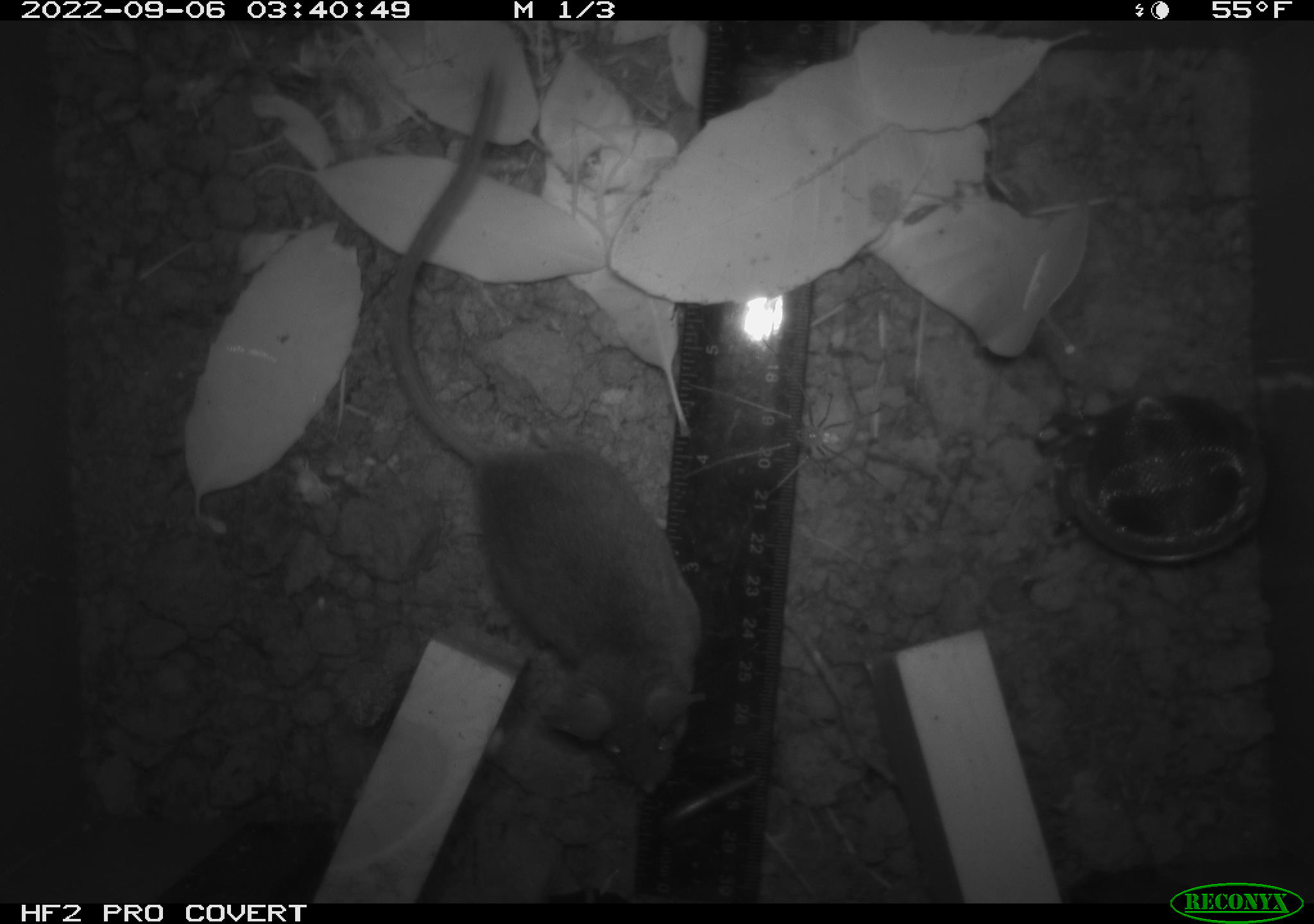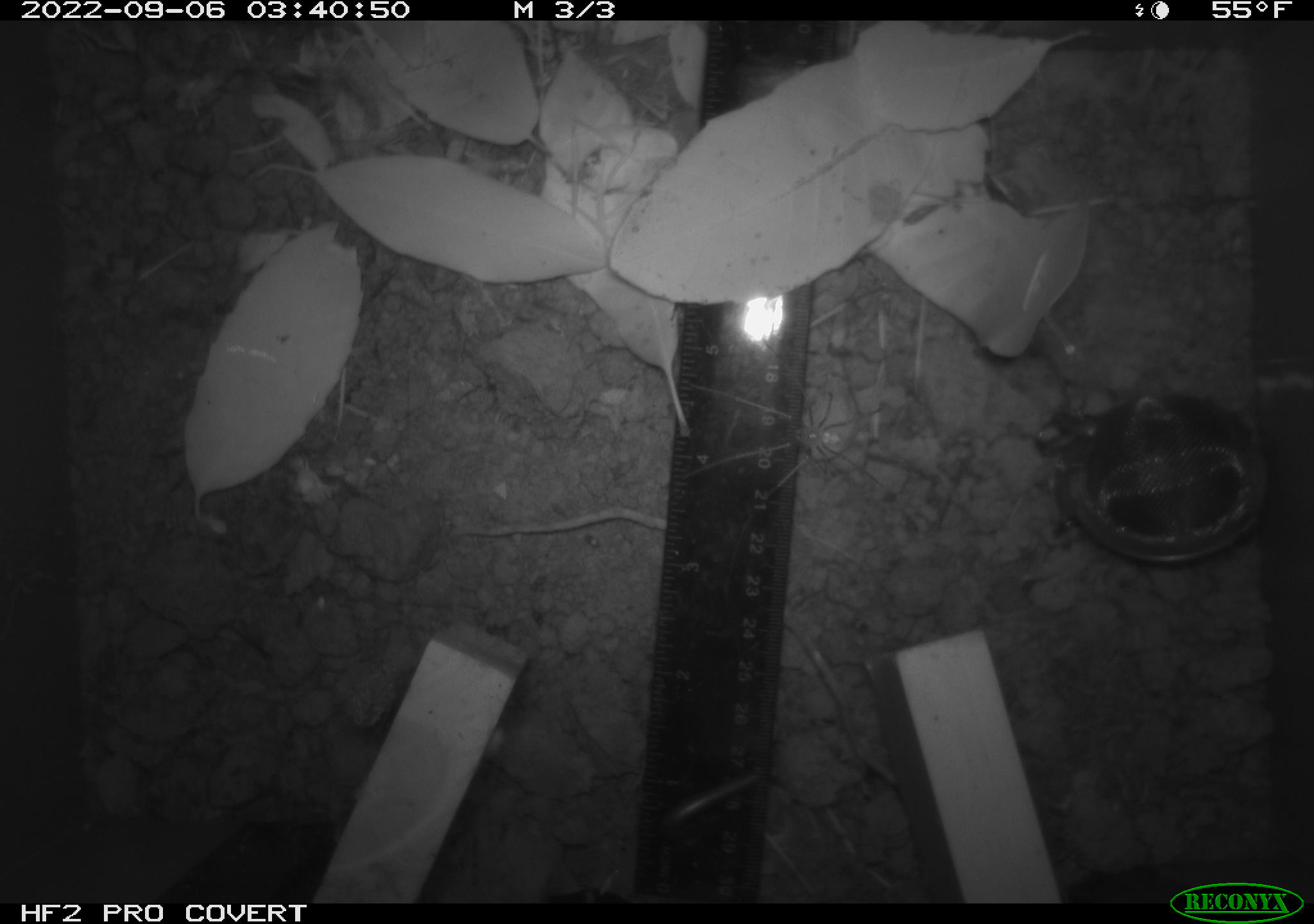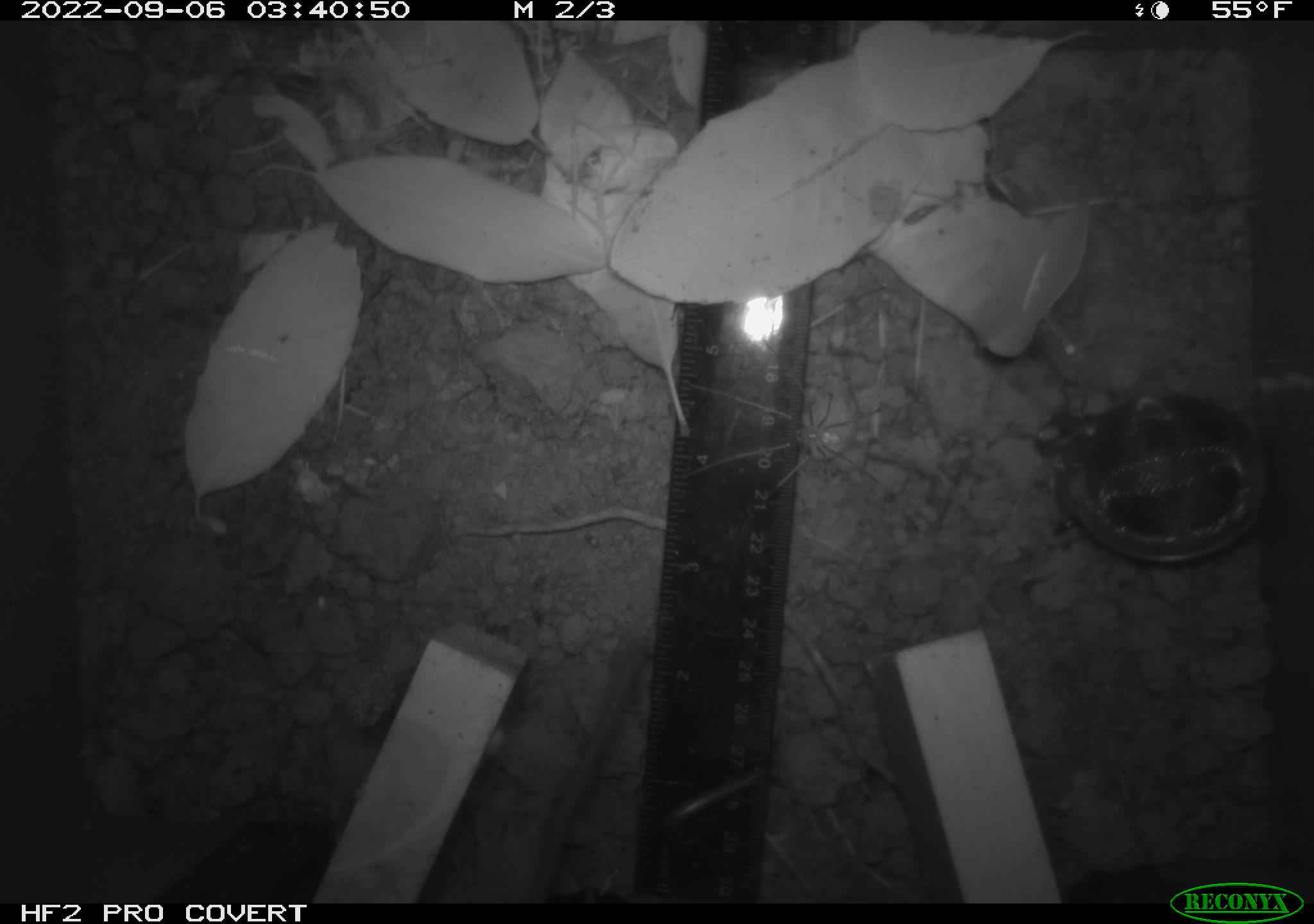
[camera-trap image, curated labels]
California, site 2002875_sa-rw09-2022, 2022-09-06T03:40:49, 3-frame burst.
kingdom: Animalia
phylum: Arthropoda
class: Arachnida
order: Araneae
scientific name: Araneae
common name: spider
Spider (Araneae).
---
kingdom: Animalia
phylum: Chordata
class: Mammalia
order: Rodentia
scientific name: Rodentia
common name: rodent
Rodent (Rodentia).